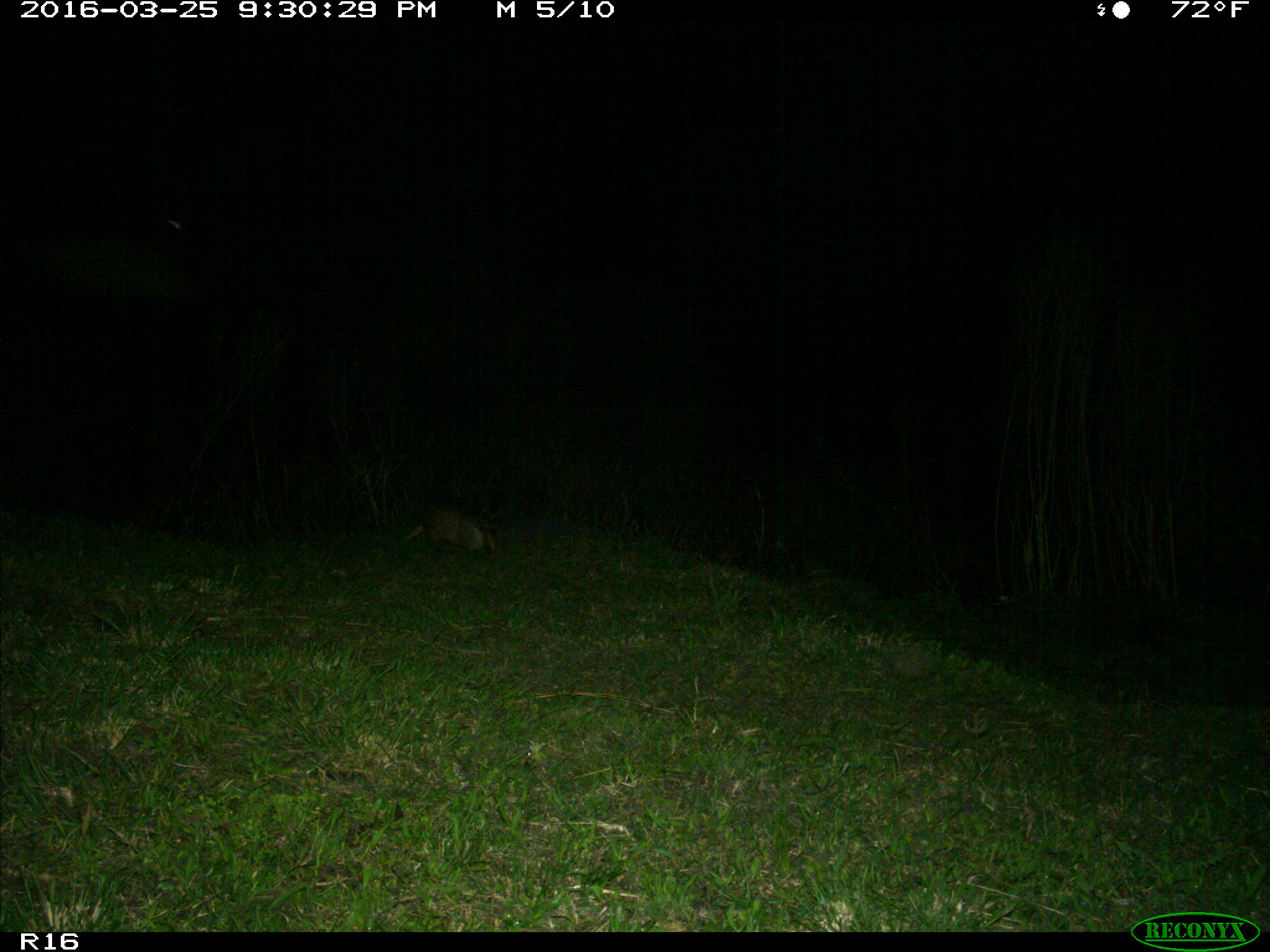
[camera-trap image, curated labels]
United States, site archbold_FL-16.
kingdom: Animalia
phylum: Chordata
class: Mammalia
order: Cingulata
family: Dasypodidae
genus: Dasypus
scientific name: Dasypus novemcinctus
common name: nine-banded armadillo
Dasypus novemcinctus (nine-banded armadillo).